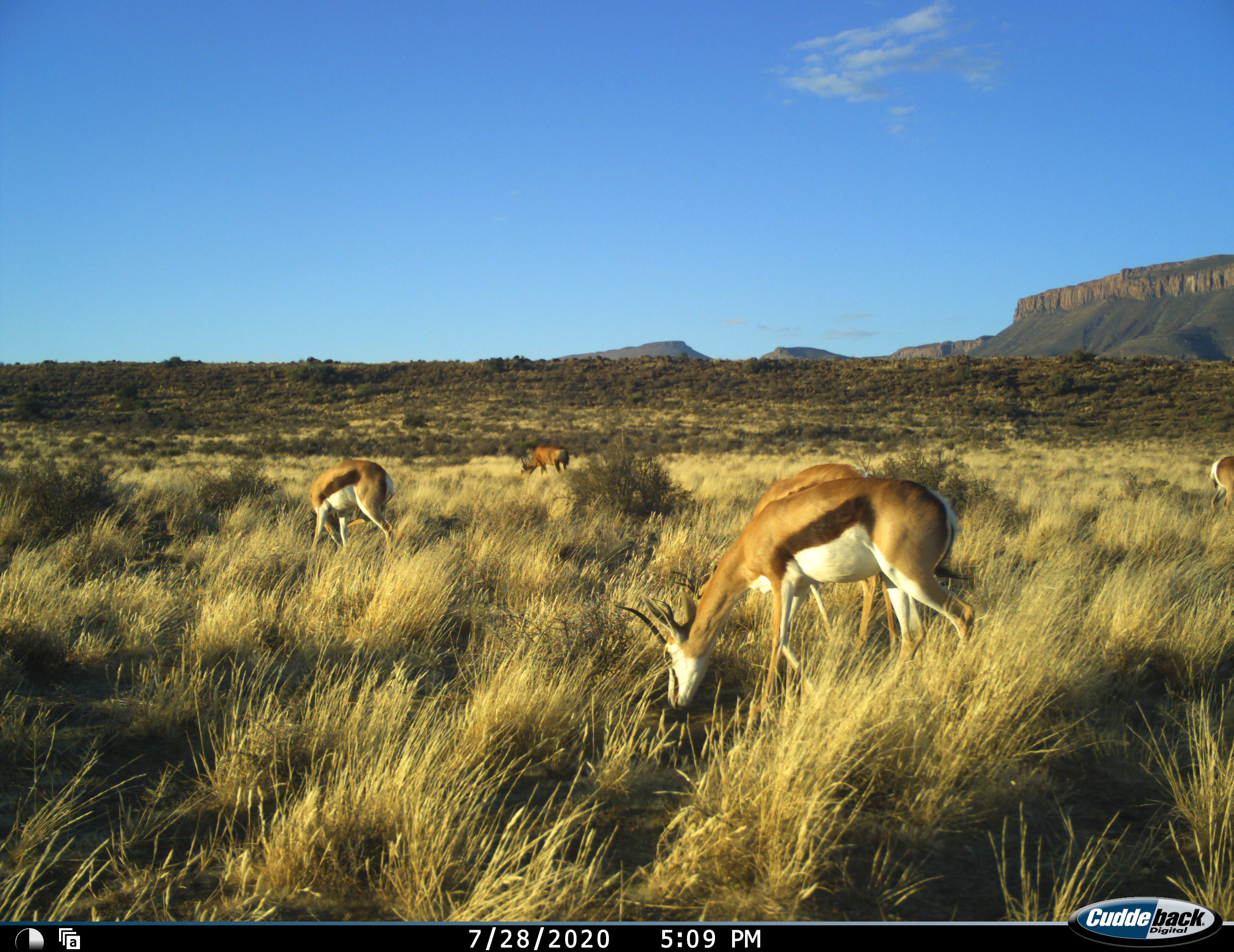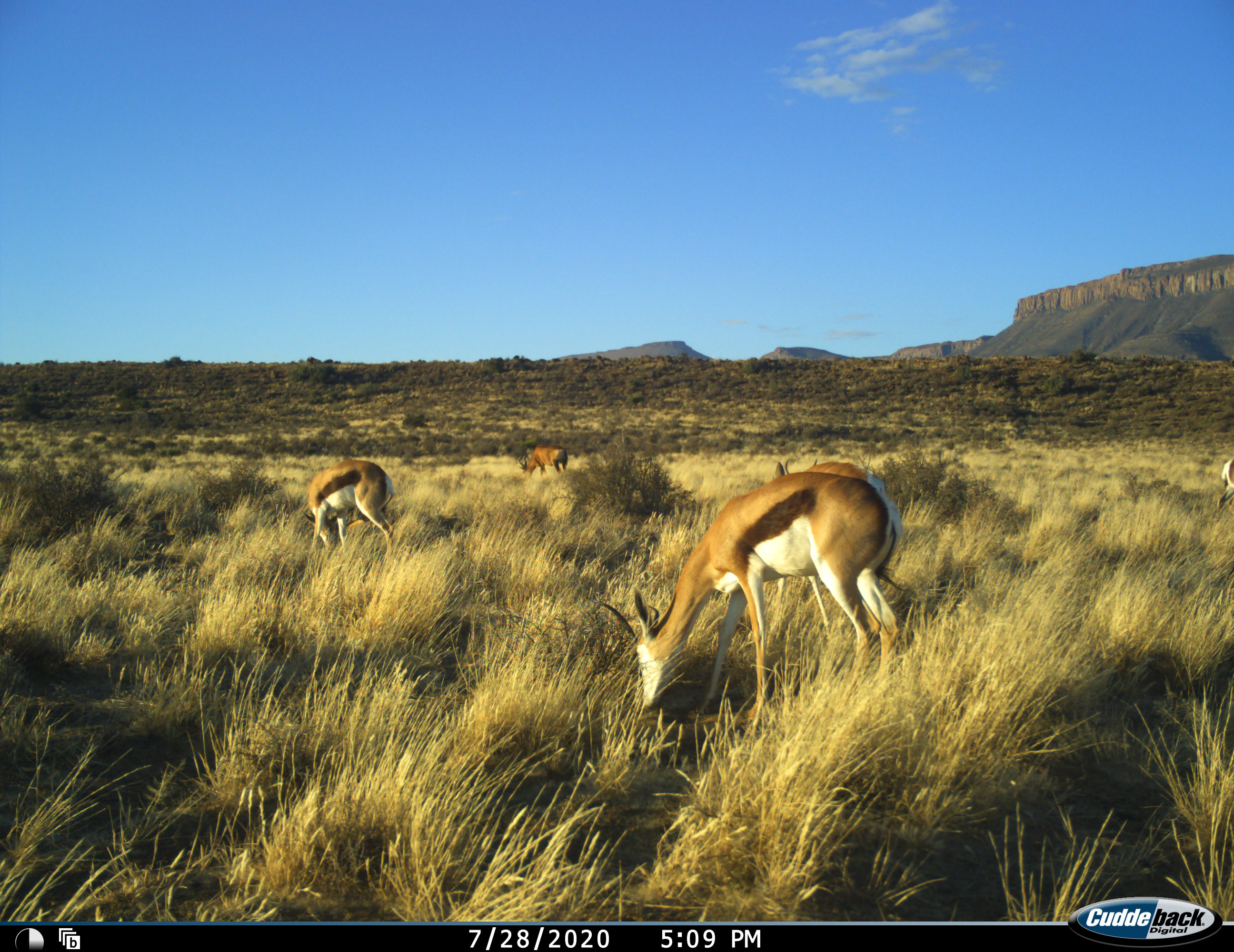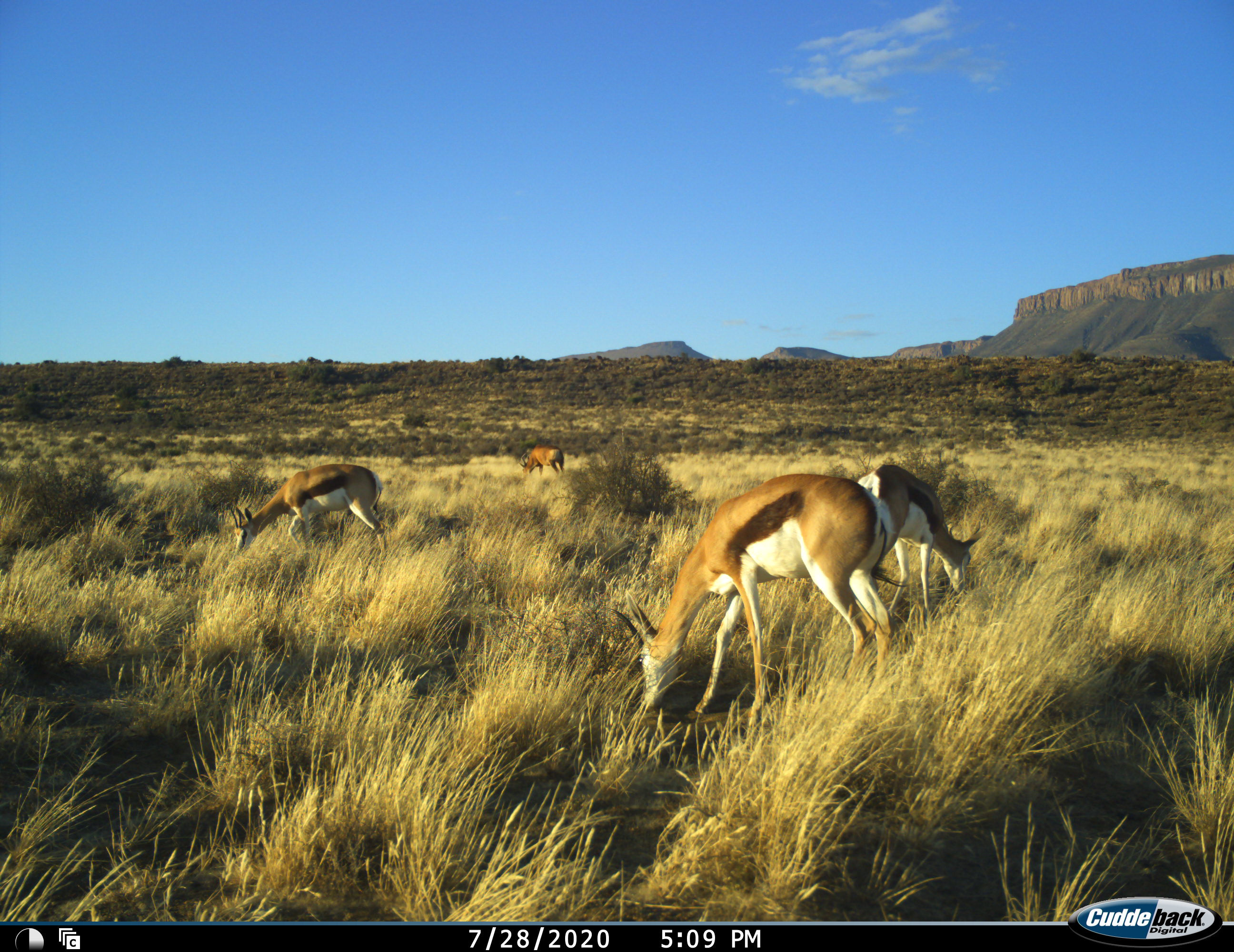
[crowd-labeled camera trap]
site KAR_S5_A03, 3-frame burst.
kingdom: Animalia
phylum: Chordata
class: Mammalia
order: Artiodactyla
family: Bovidae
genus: Antidorcas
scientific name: Antidorcas marsupialis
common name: springbok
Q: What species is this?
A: Springbok (Antidorcas marsupialis).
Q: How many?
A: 5.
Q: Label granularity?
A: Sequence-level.